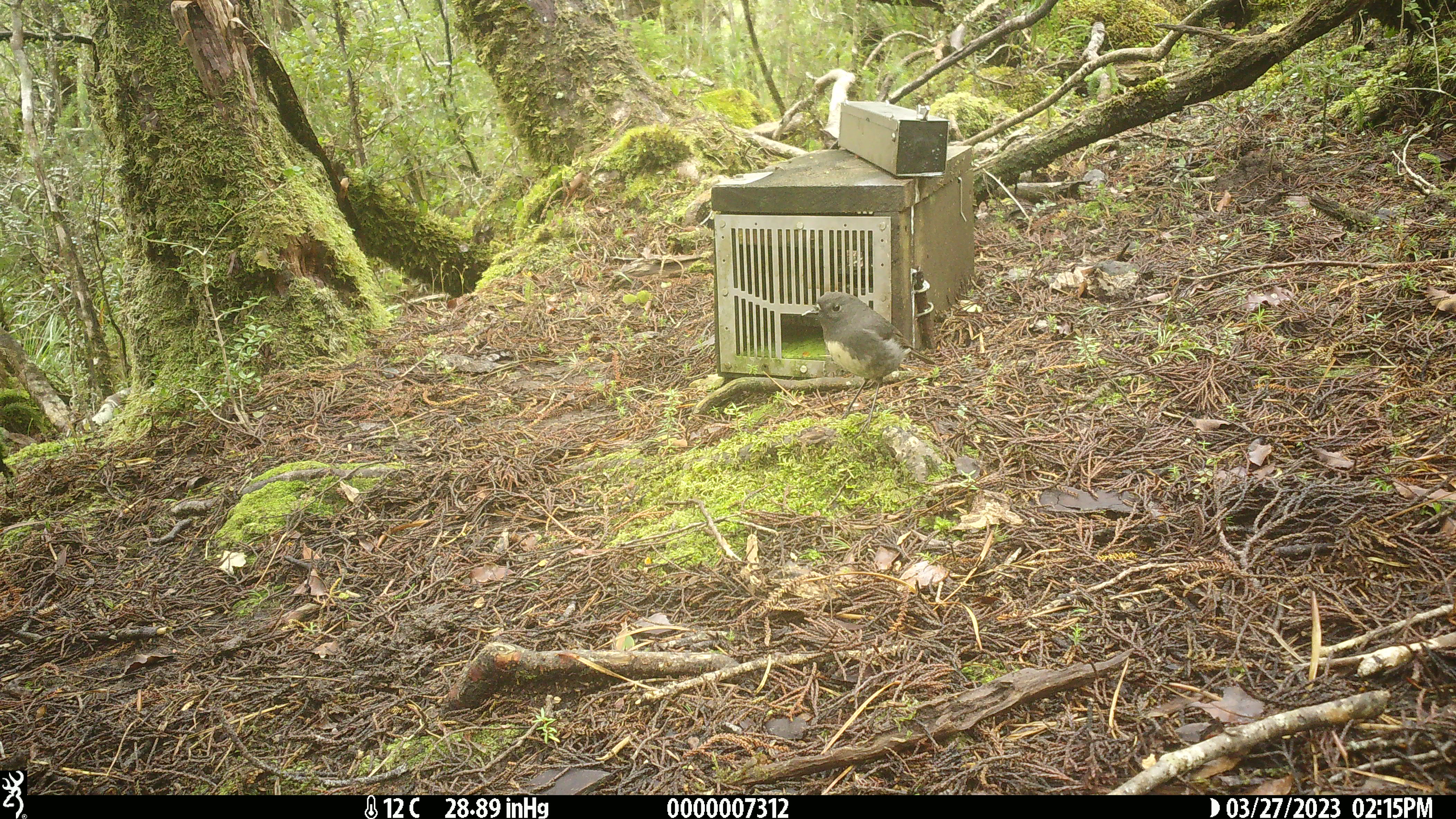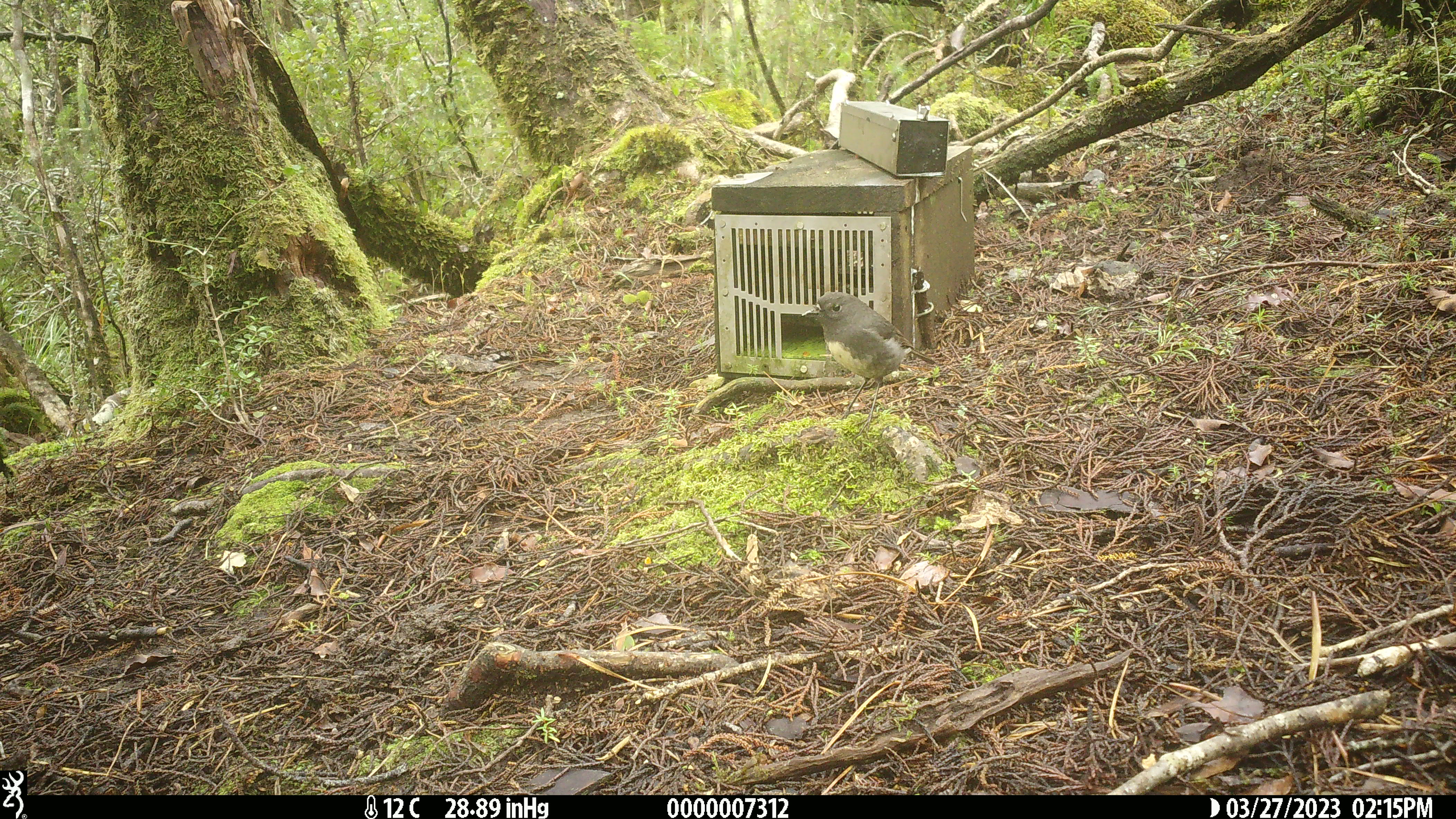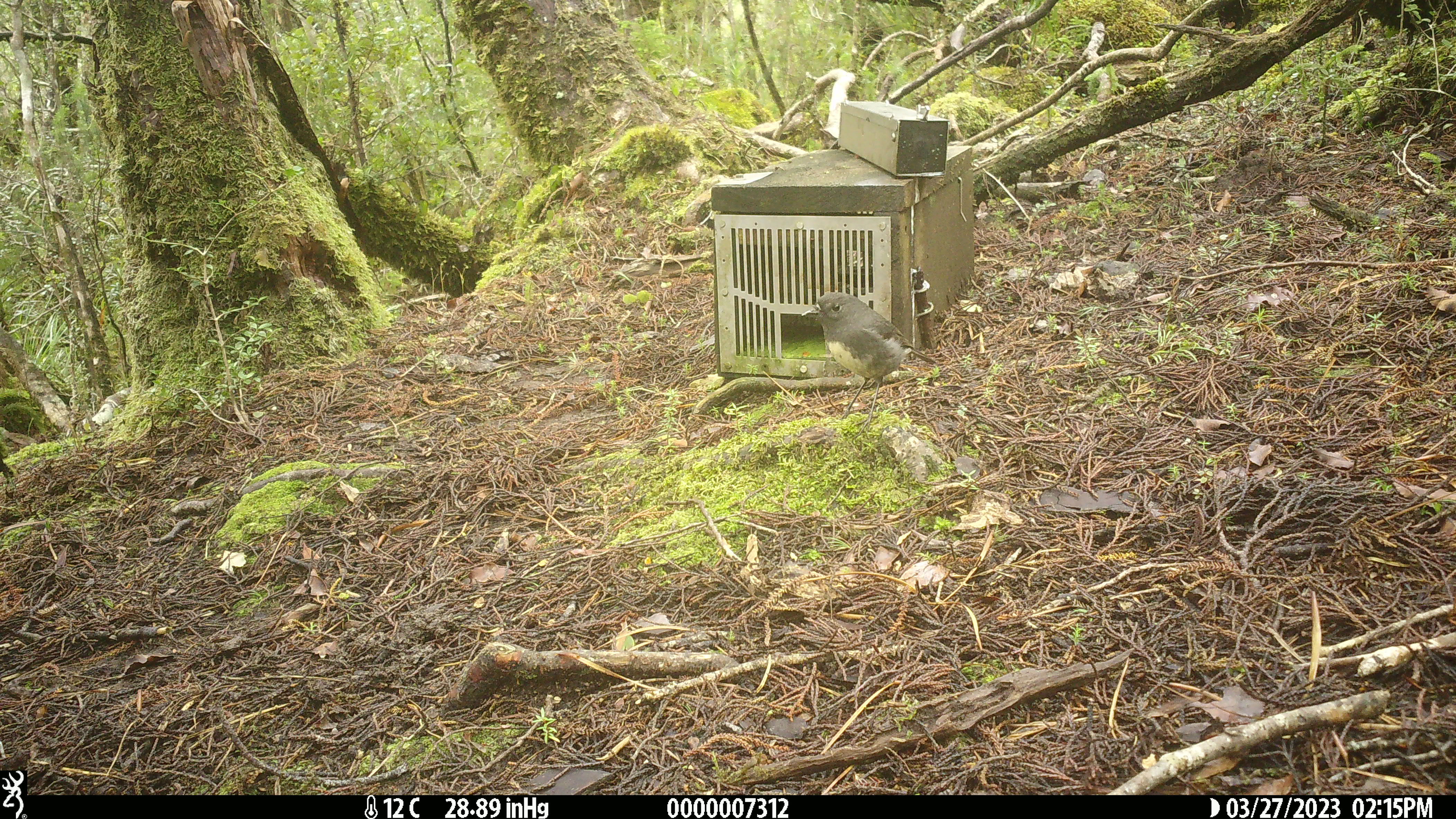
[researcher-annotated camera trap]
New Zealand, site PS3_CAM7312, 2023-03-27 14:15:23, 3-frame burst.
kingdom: Animalia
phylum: Chordata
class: Aves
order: Passeriformes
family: Petroicidae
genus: Petroica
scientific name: Petroica australis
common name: new zealand robin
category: robin